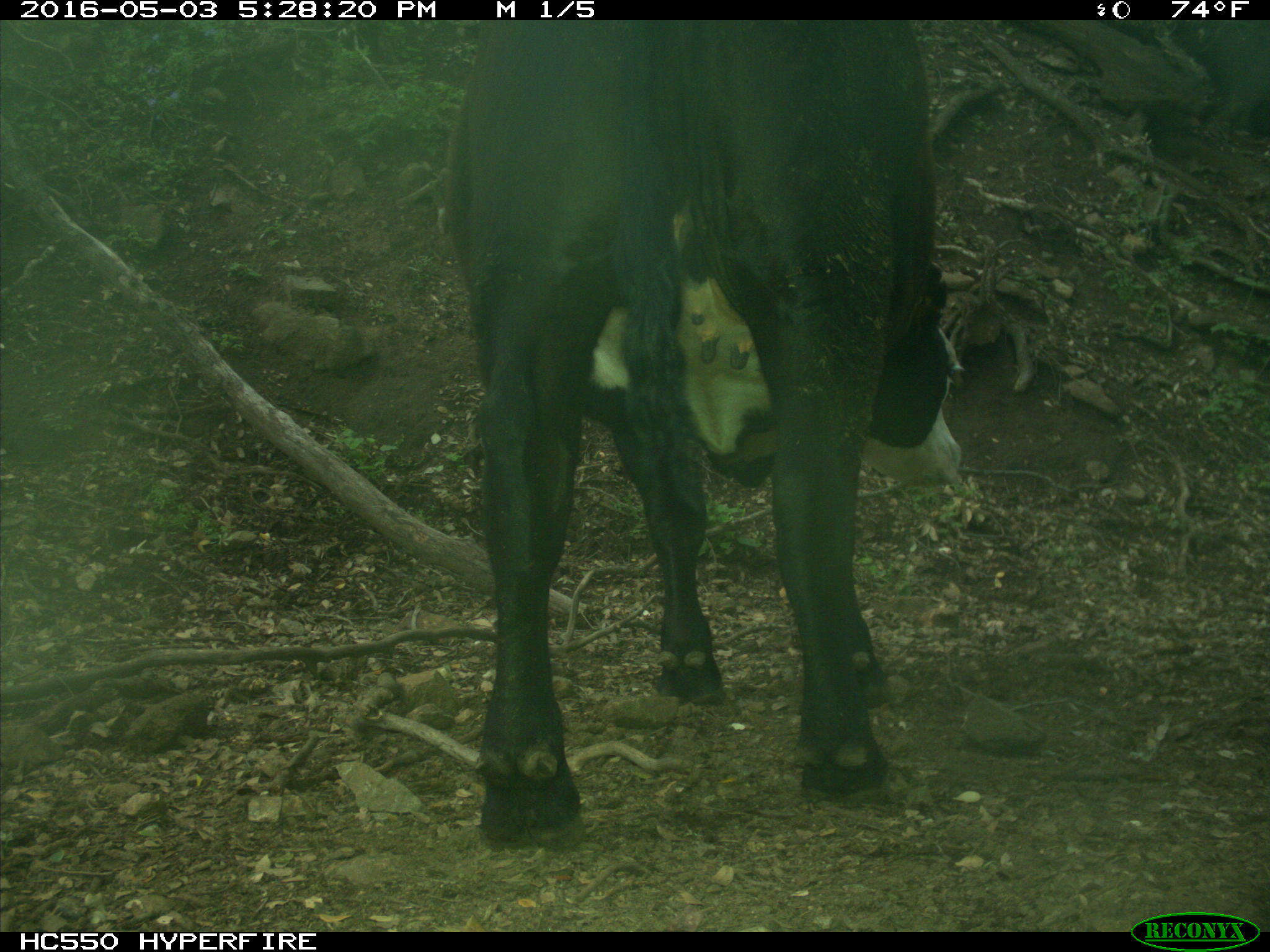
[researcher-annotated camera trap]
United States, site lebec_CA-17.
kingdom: Animalia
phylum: Chordata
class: Mammalia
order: Artiodactyla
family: Bovidae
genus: Bos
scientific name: Bos taurus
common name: domestic cow